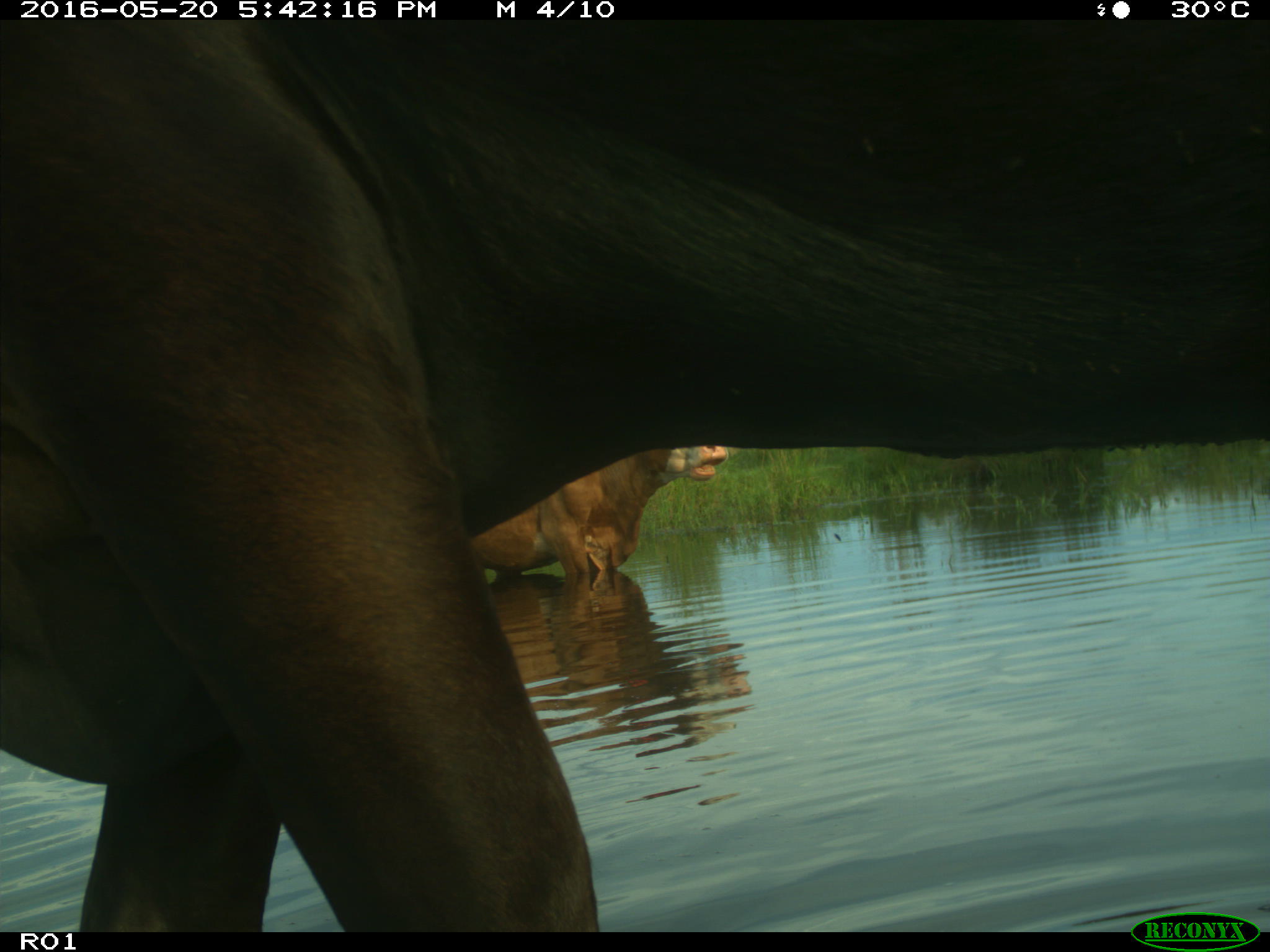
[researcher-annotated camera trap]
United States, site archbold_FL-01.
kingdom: Animalia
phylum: Chordata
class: Mammalia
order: Artiodactyla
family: Bovidae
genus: Bos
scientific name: Bos taurus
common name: domestic cow